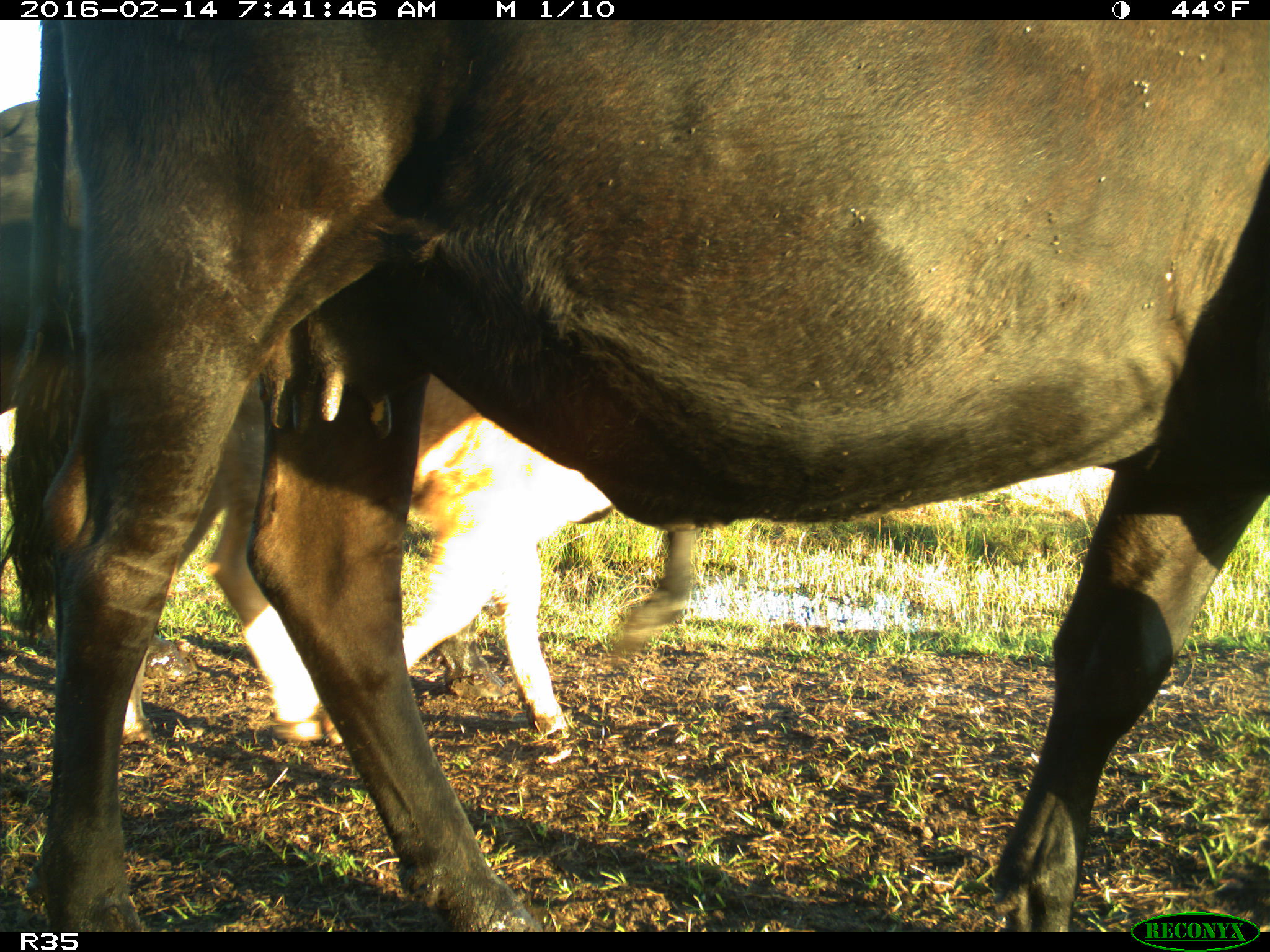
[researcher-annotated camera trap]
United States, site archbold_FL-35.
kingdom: Animalia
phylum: Chordata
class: Mammalia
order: Artiodactyla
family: Bovidae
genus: Bos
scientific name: Bos taurus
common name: domestic cow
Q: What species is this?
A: Bos taurus (domestic cow).